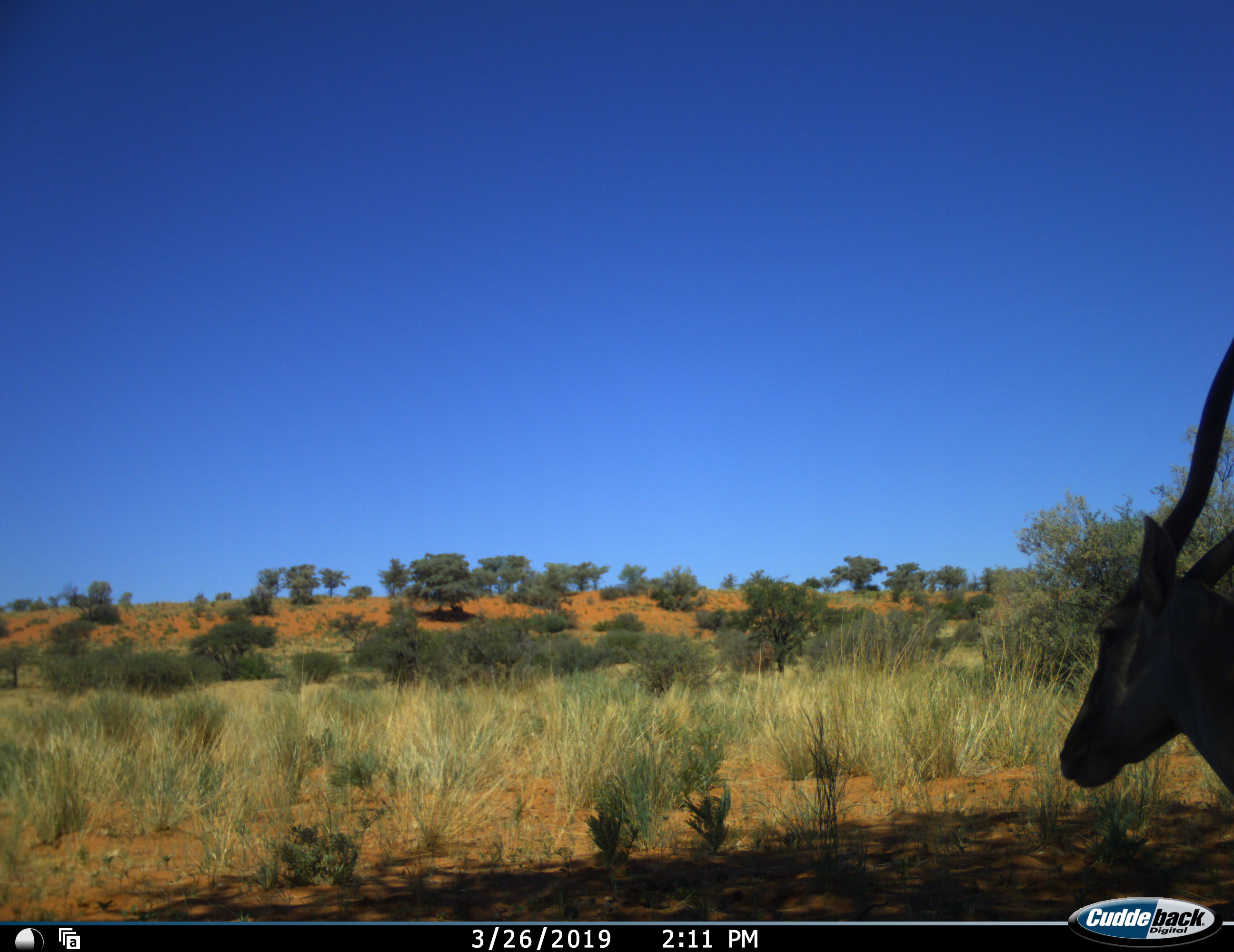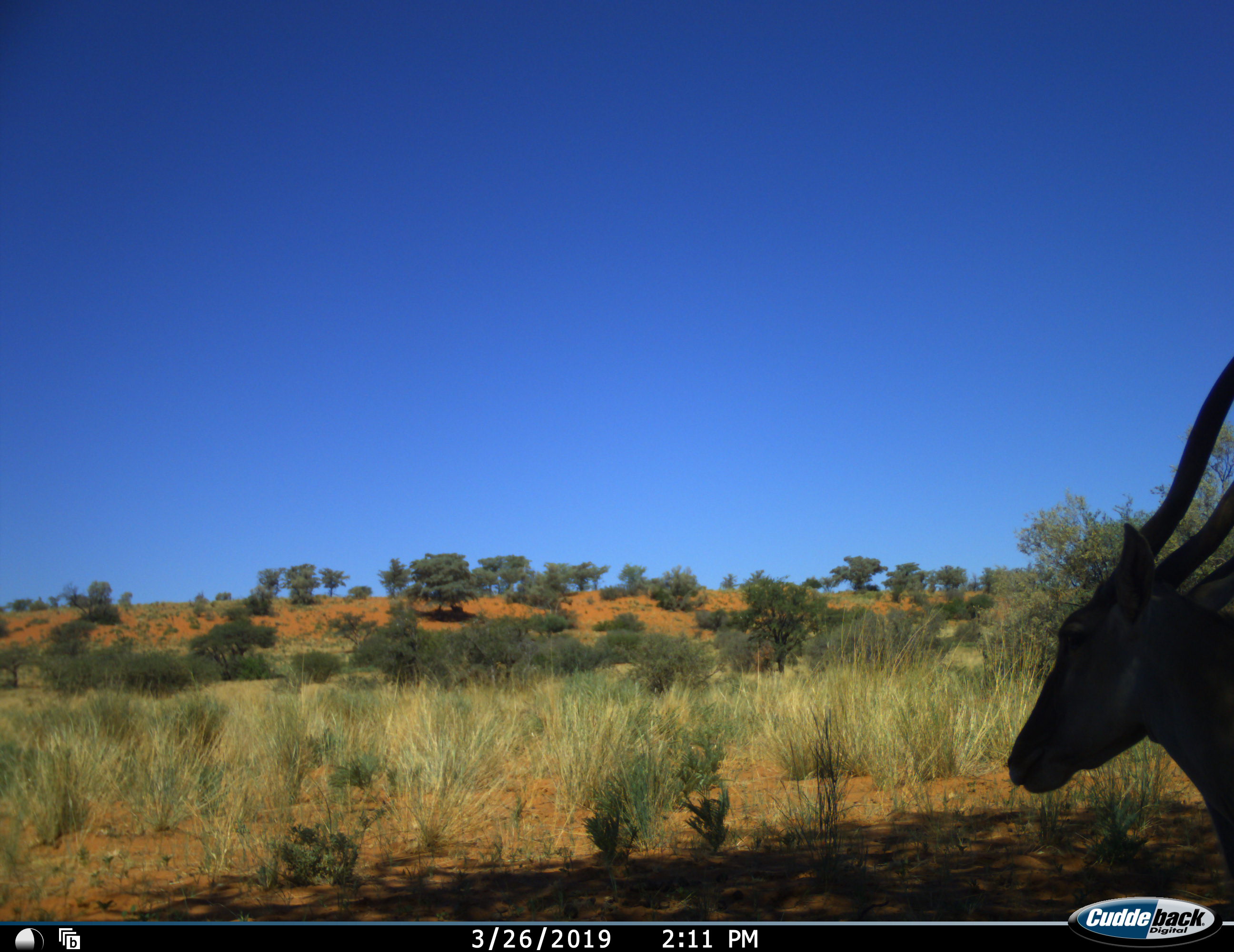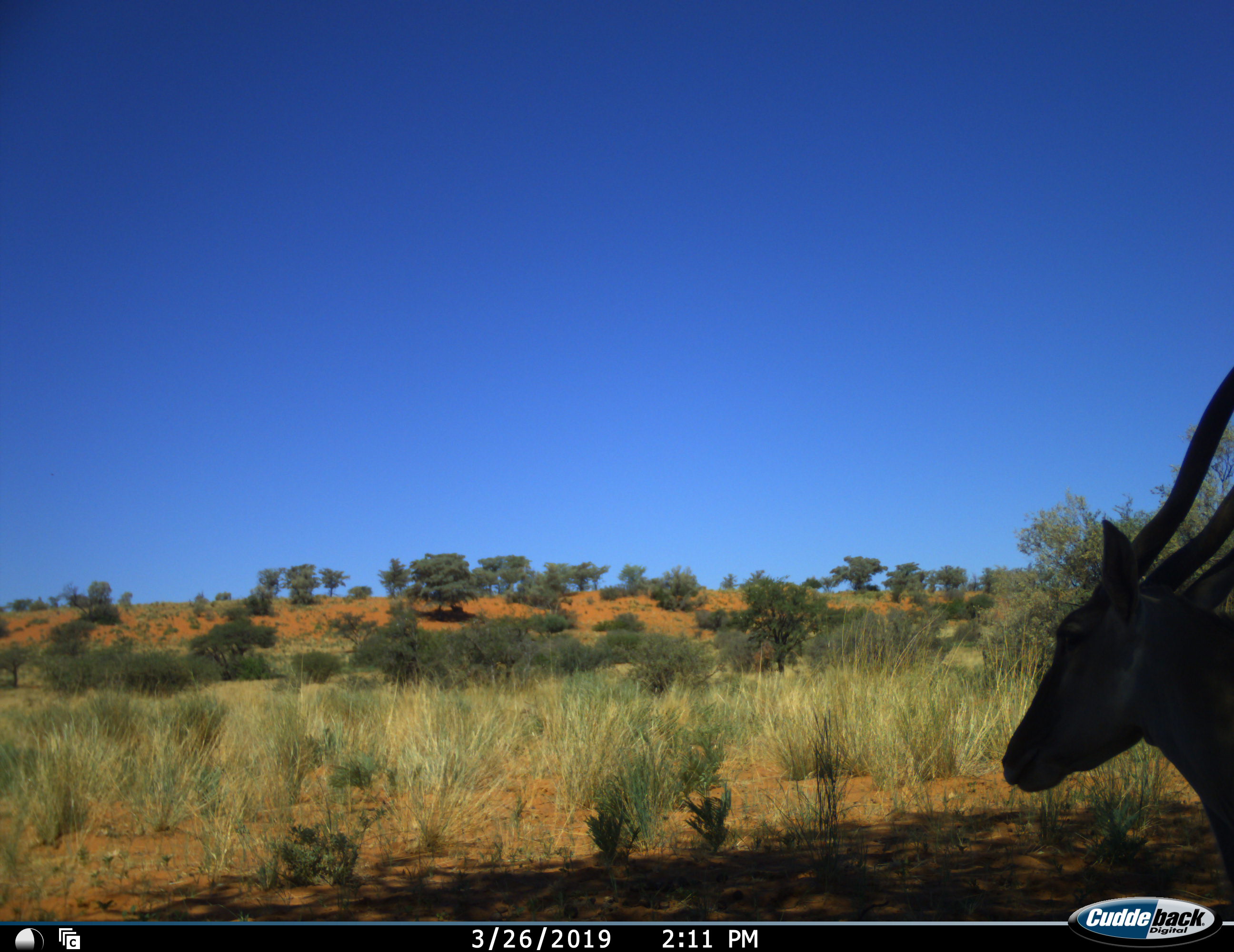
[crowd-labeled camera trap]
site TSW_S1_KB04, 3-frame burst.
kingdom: Animalia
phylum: Chordata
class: Mammalia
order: Artiodactyla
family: Bovidae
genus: Tragelaphus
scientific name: Tragelaphus oryx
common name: eland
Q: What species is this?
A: Eland (Tragelaphus oryx).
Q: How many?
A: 1.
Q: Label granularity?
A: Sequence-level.